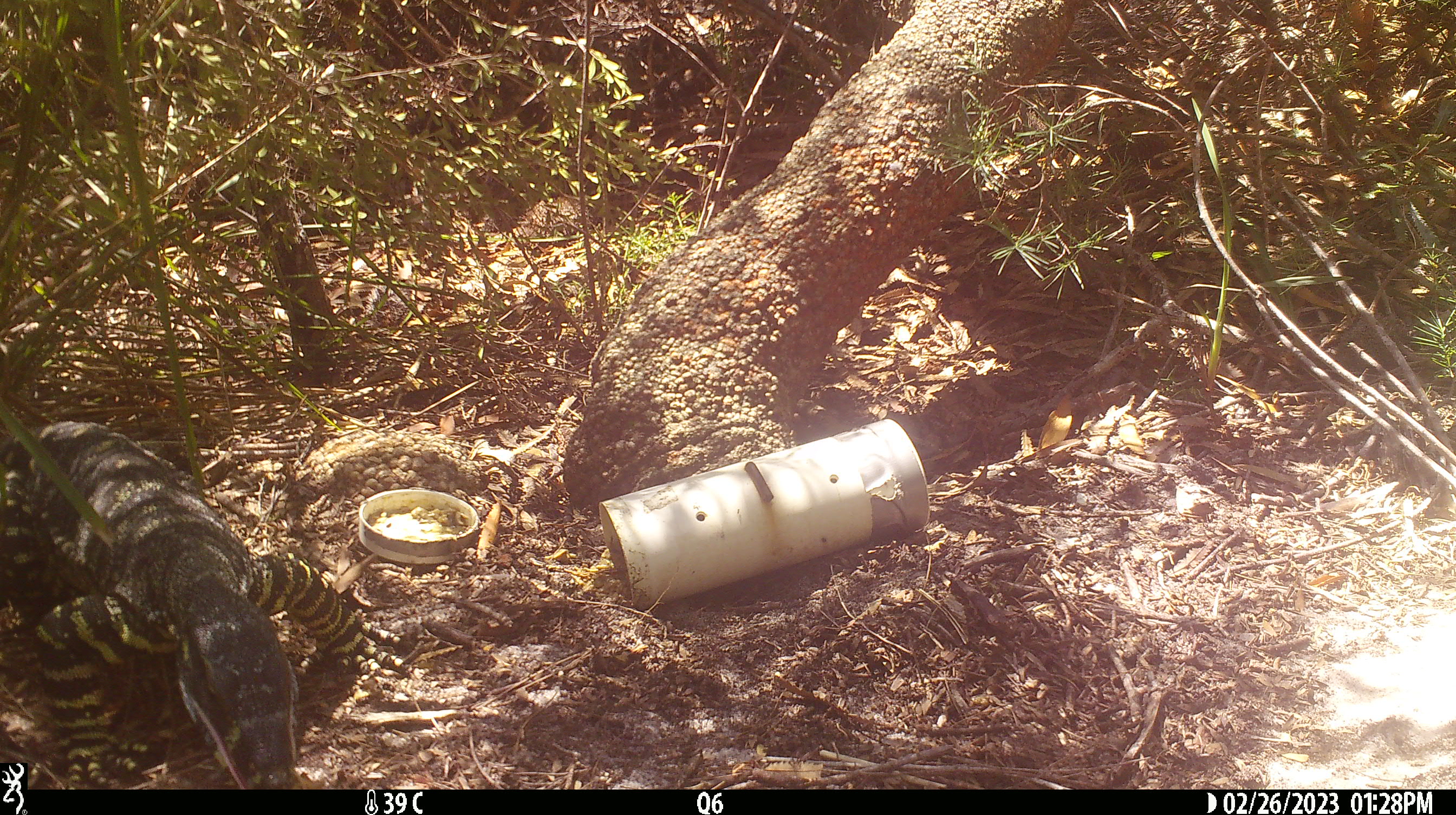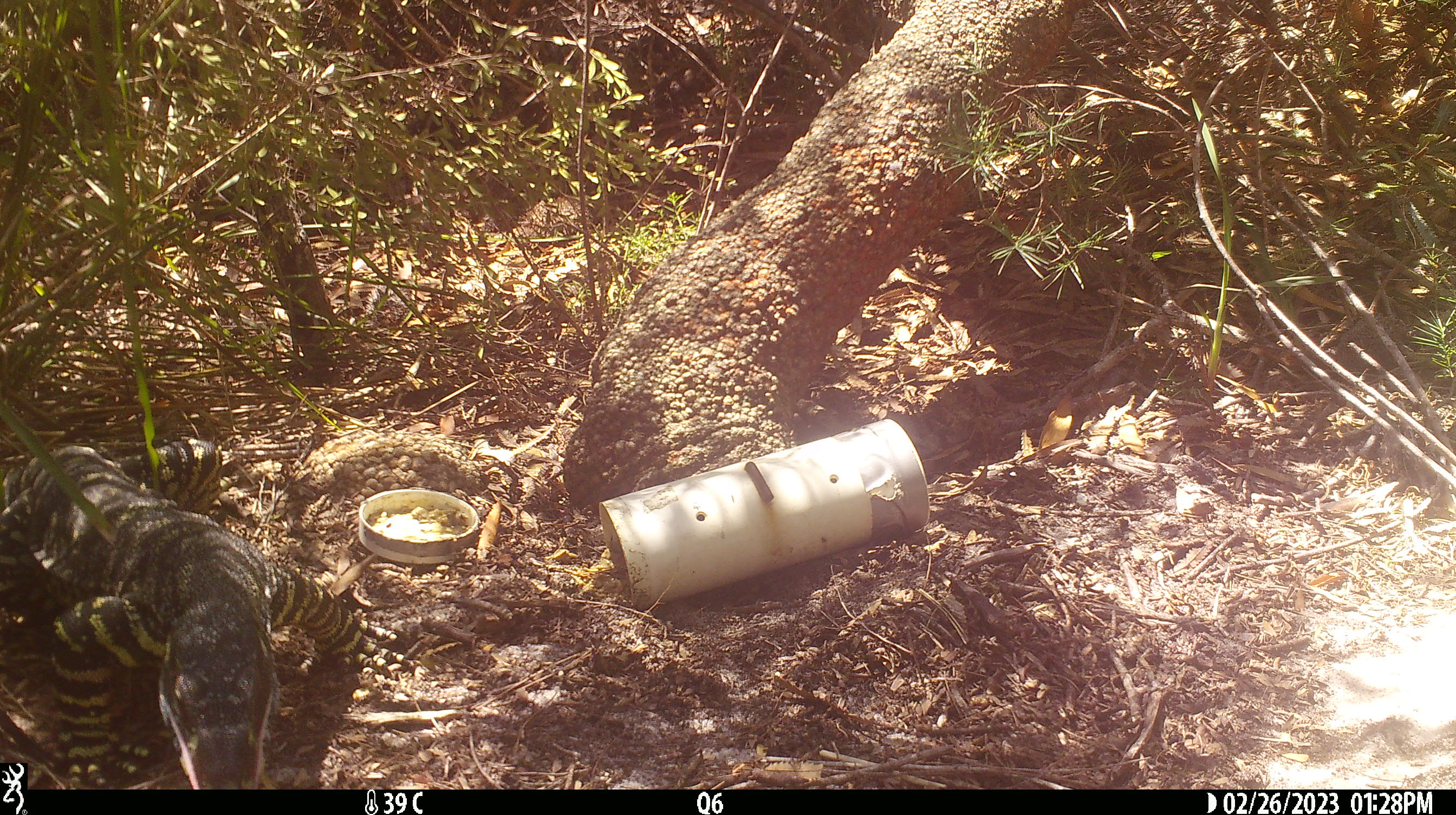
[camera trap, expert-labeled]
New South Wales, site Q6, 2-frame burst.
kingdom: Animalia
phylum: Chordata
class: Reptilia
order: Squamata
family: Varanidae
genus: Varanus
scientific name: Varanus varius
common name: lace monitor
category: goanna